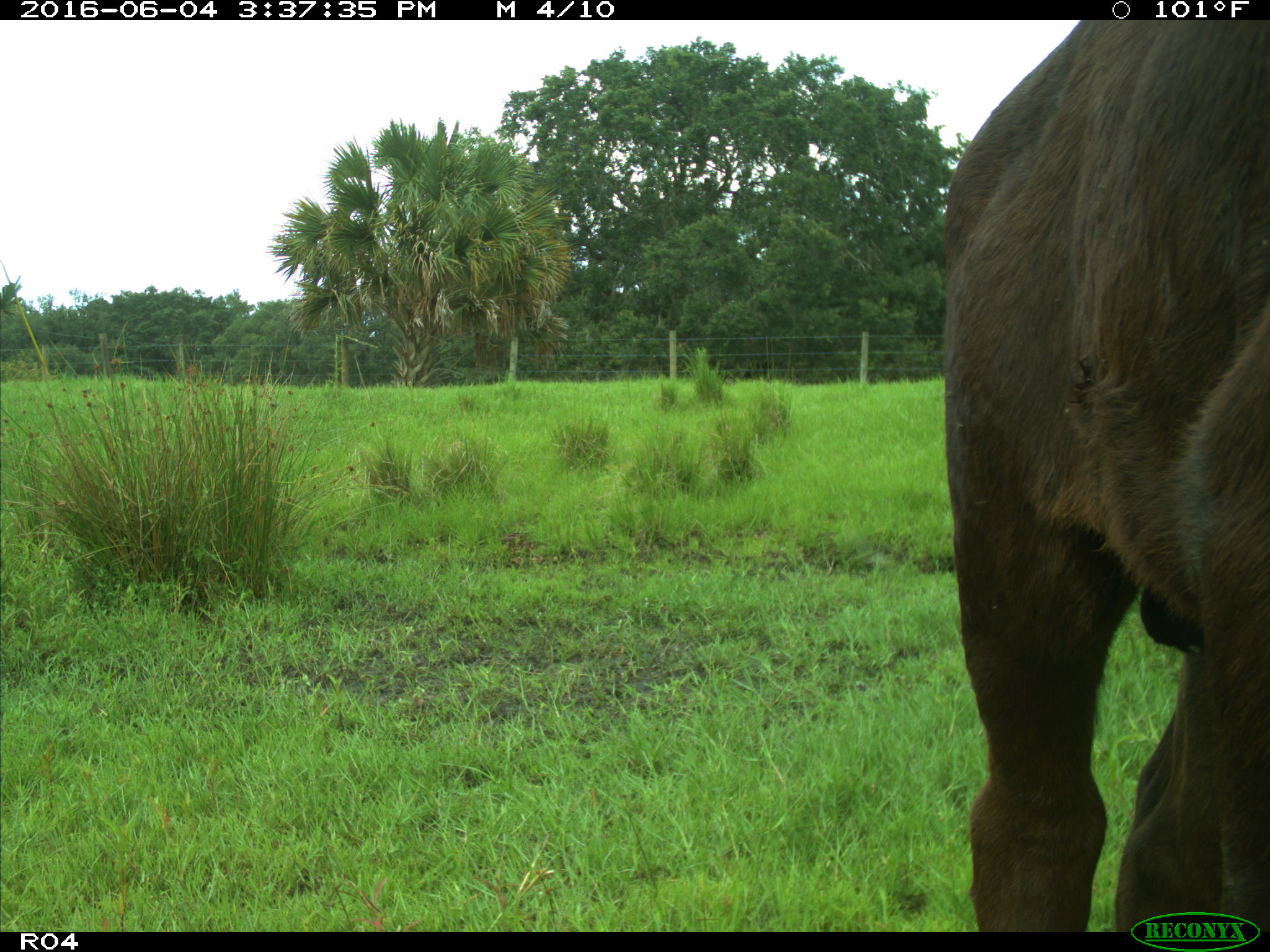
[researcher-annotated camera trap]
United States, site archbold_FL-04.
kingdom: Animalia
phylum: Chordata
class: Mammalia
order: Artiodactyla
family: Bovidae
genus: Bos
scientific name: Bos taurus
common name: domestic cow